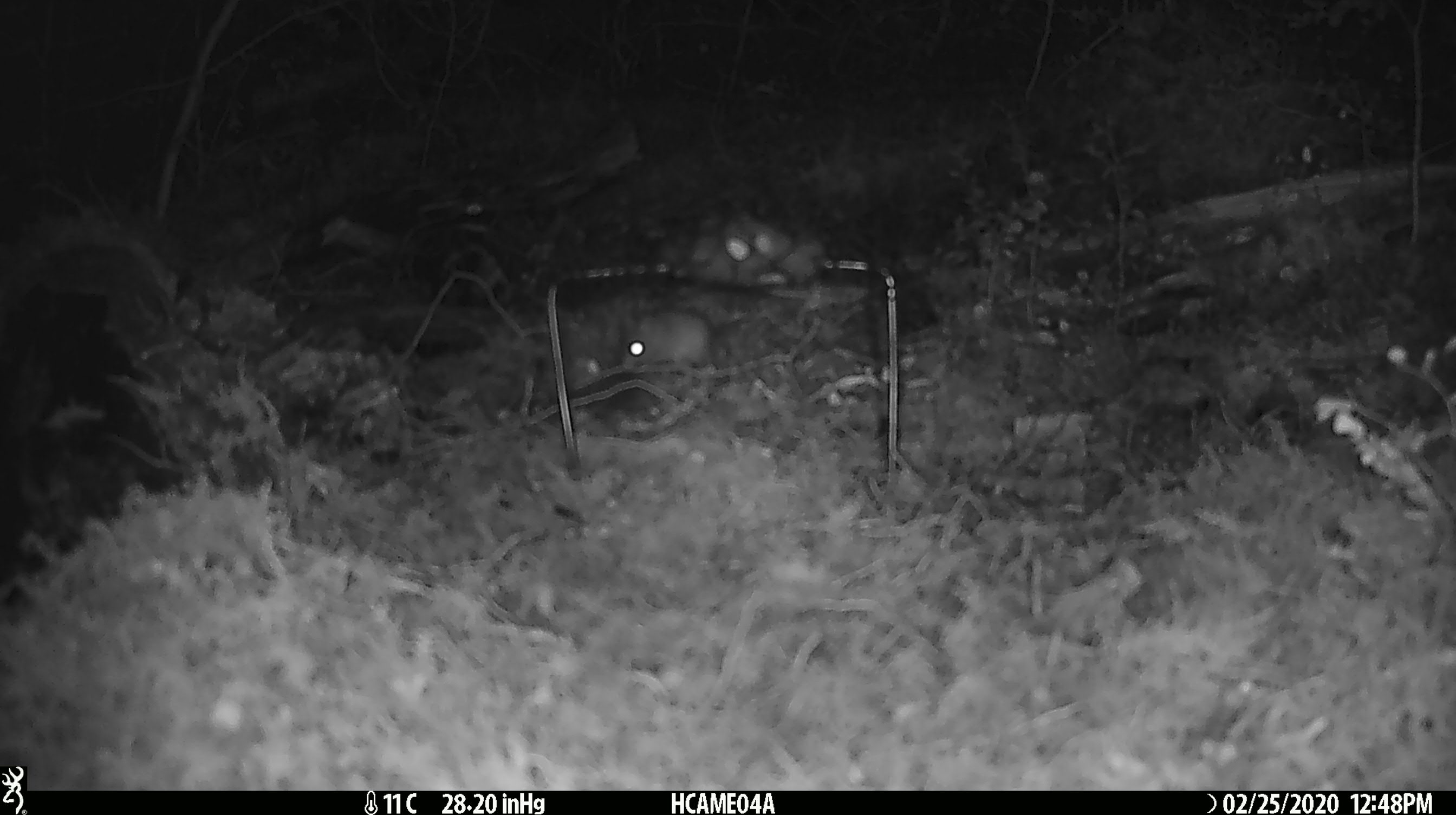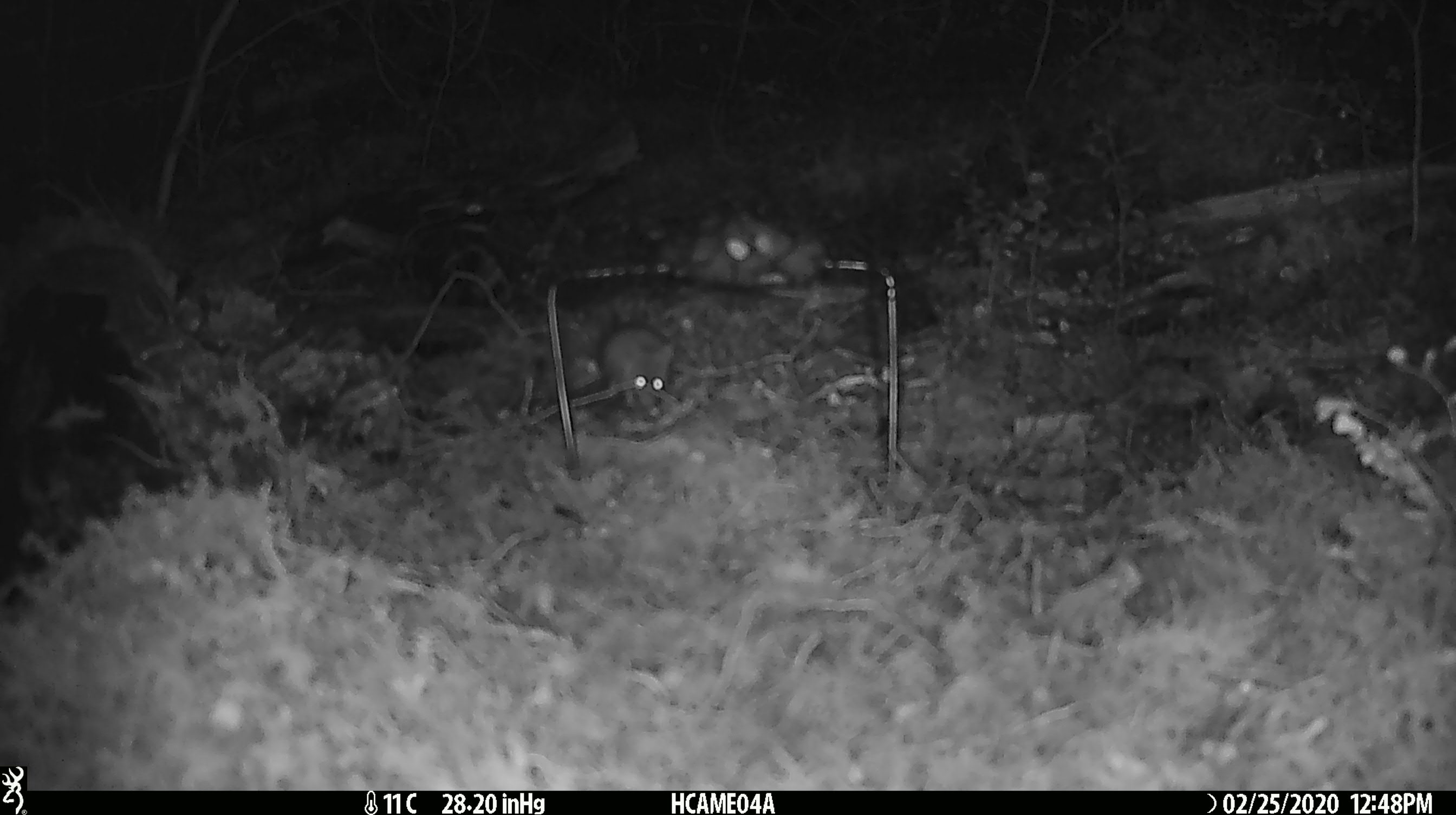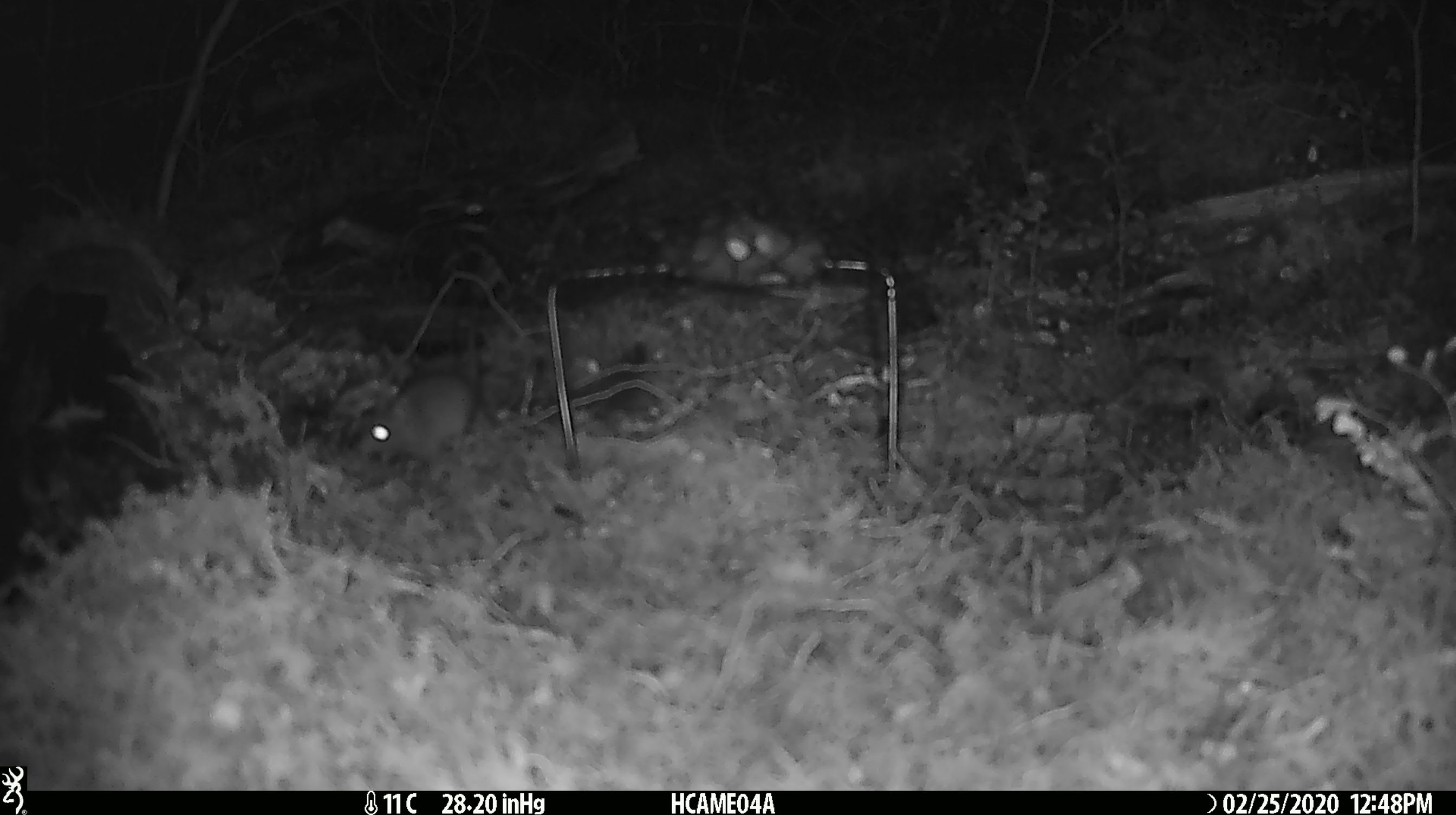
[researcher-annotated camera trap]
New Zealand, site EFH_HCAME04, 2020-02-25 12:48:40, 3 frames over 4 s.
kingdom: Animalia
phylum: Chordata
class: Mammalia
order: Rodentia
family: Muridae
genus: Mus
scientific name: Mus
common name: mouse